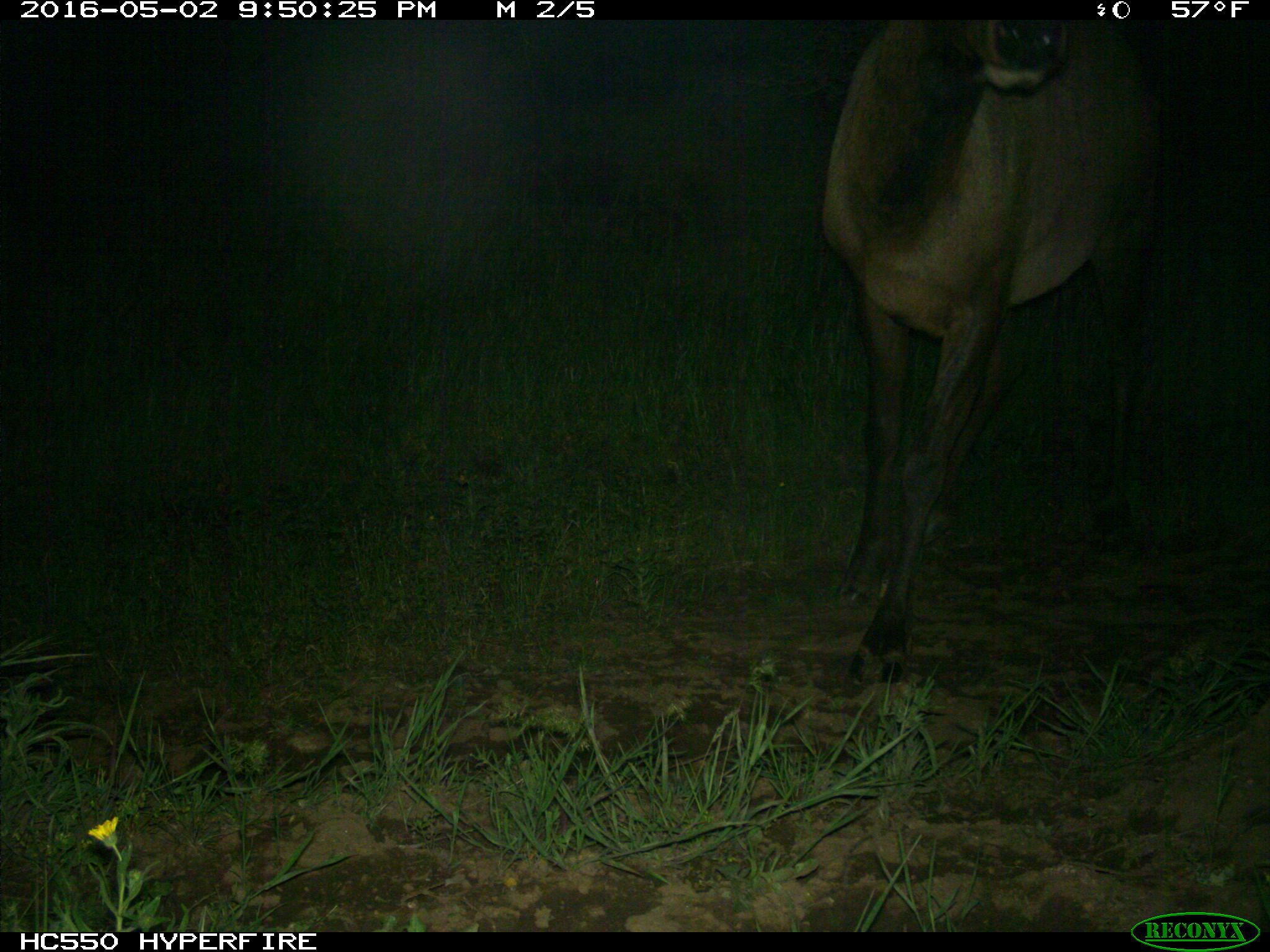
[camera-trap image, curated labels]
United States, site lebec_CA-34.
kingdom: Animalia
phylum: Chordata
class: Mammalia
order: Artiodactyla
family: Cervidae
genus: Cervus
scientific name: Cervus canadensis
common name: elk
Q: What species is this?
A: Cervus canadensis (elk).